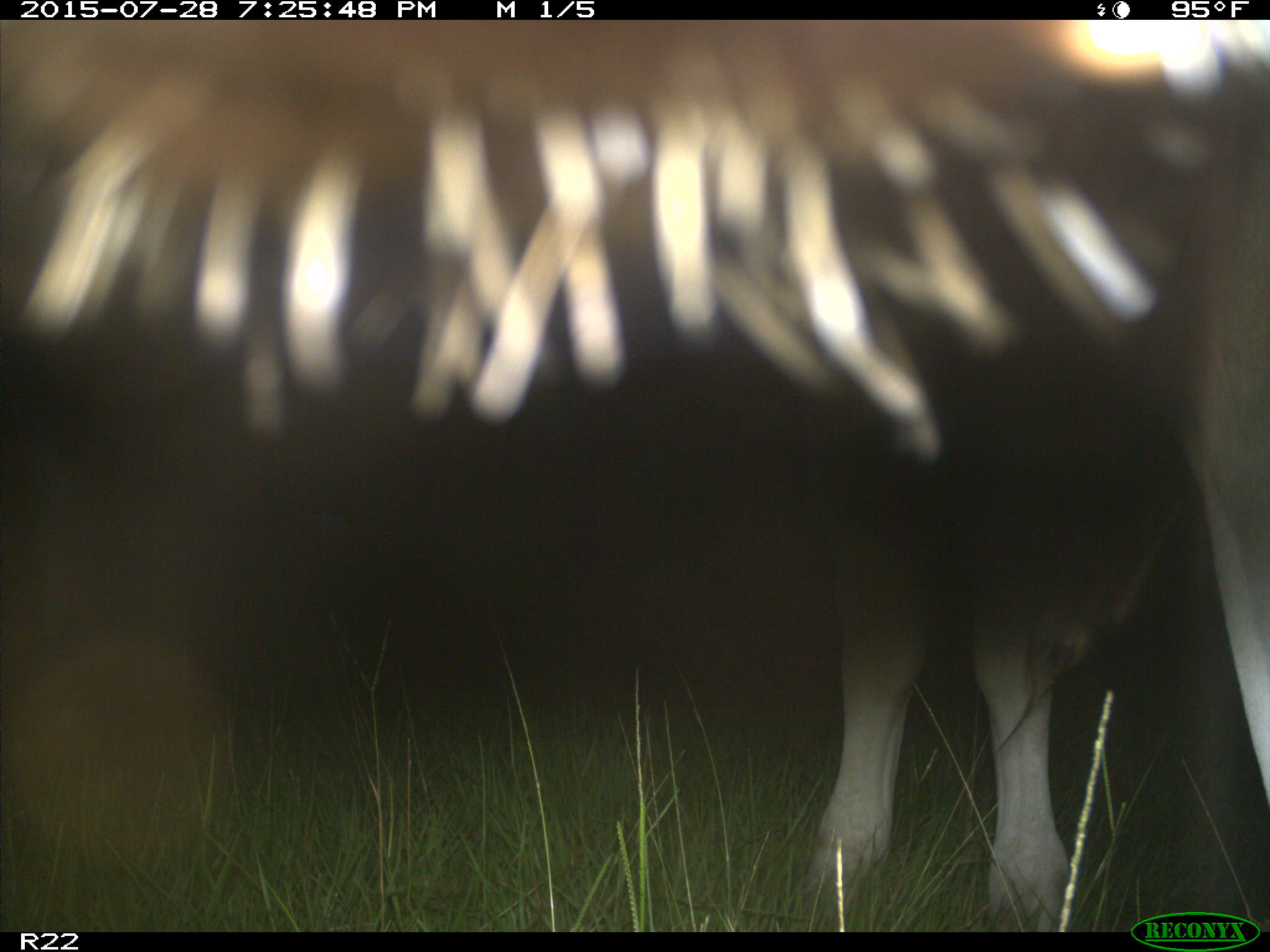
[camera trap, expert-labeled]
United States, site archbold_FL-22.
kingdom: Animalia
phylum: Chordata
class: Mammalia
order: Artiodactyla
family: Suidae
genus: Sus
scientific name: Sus scrofa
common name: wild boar